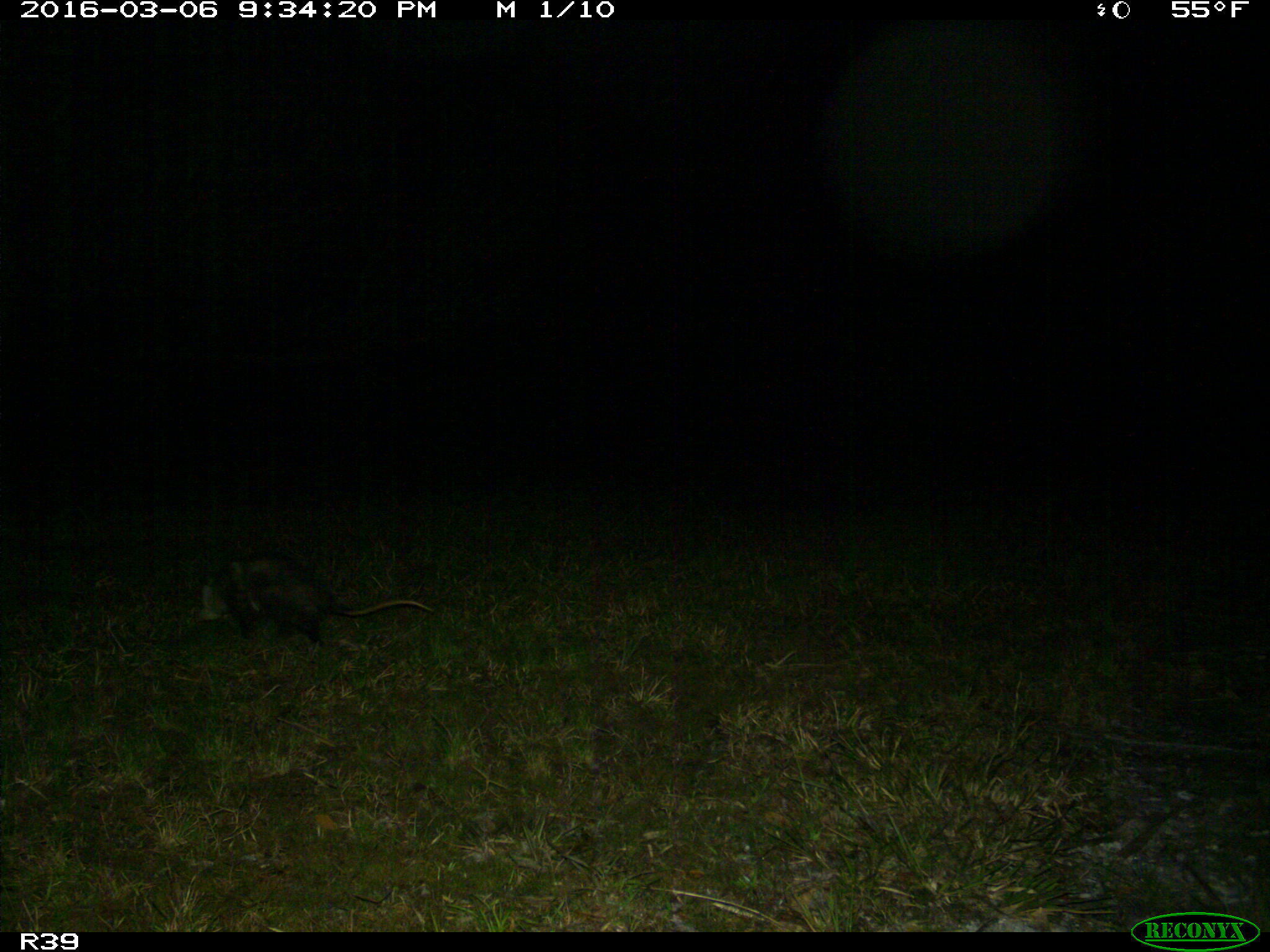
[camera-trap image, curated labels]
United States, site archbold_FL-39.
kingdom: Animalia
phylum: Chordata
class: Mammalia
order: Didelphimorphia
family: Didelphidae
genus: Didelphis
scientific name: Didelphis virginiana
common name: virginia opossum